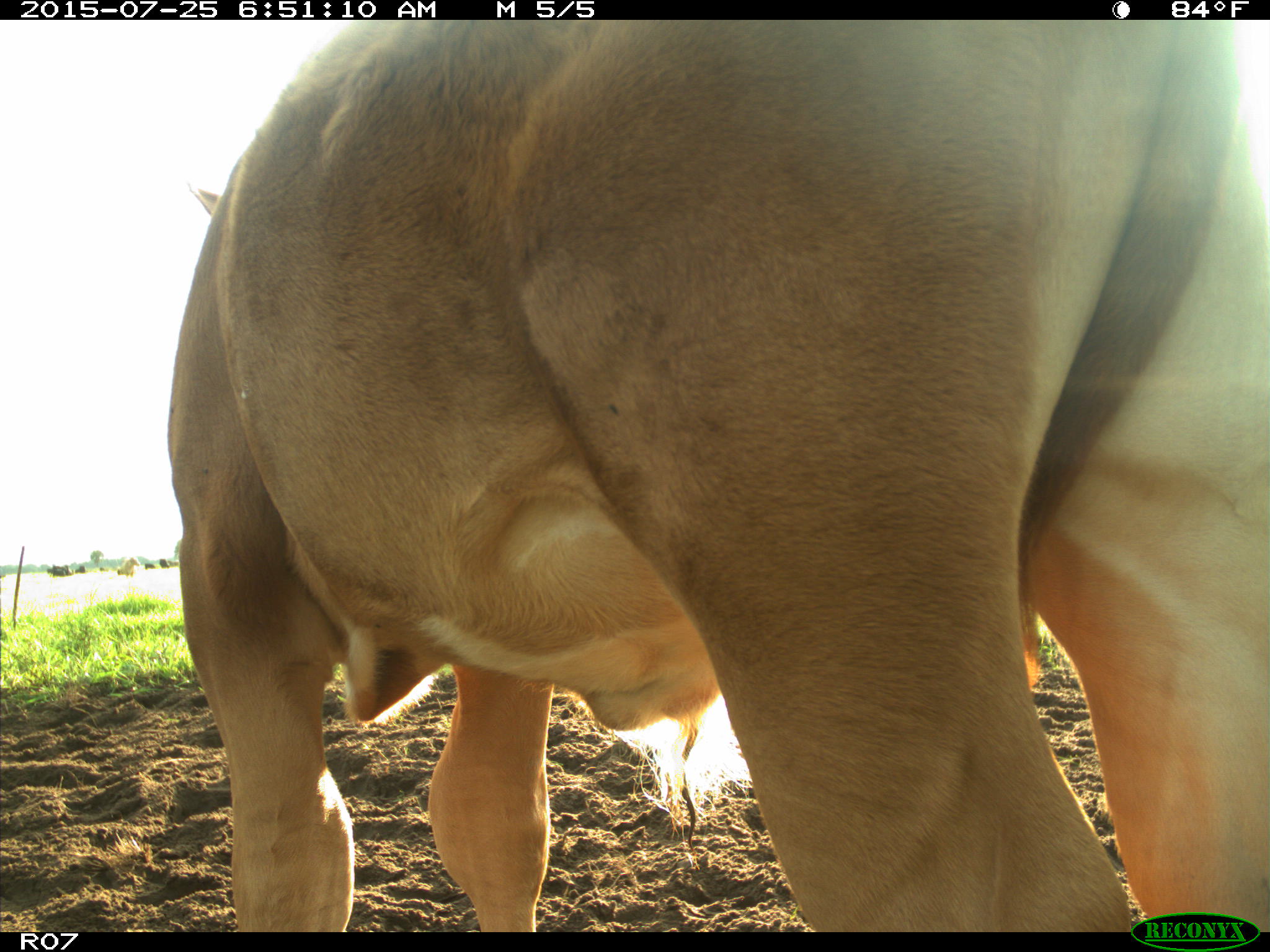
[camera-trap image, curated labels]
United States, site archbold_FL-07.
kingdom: Animalia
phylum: Chordata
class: Mammalia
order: Artiodactyla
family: Bovidae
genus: Bos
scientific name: Bos taurus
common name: domestic cow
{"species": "Bos taurus (domestic cow)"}